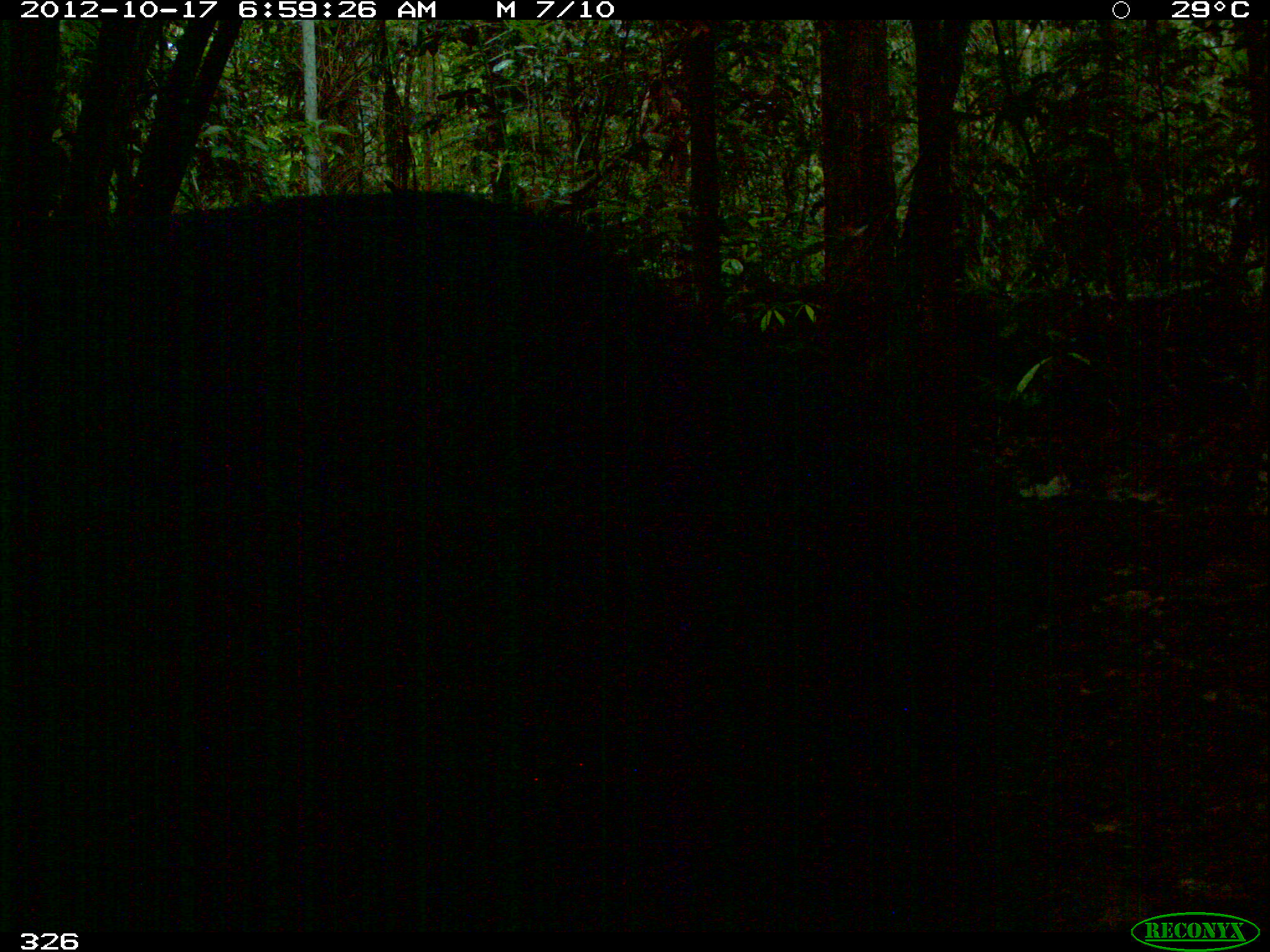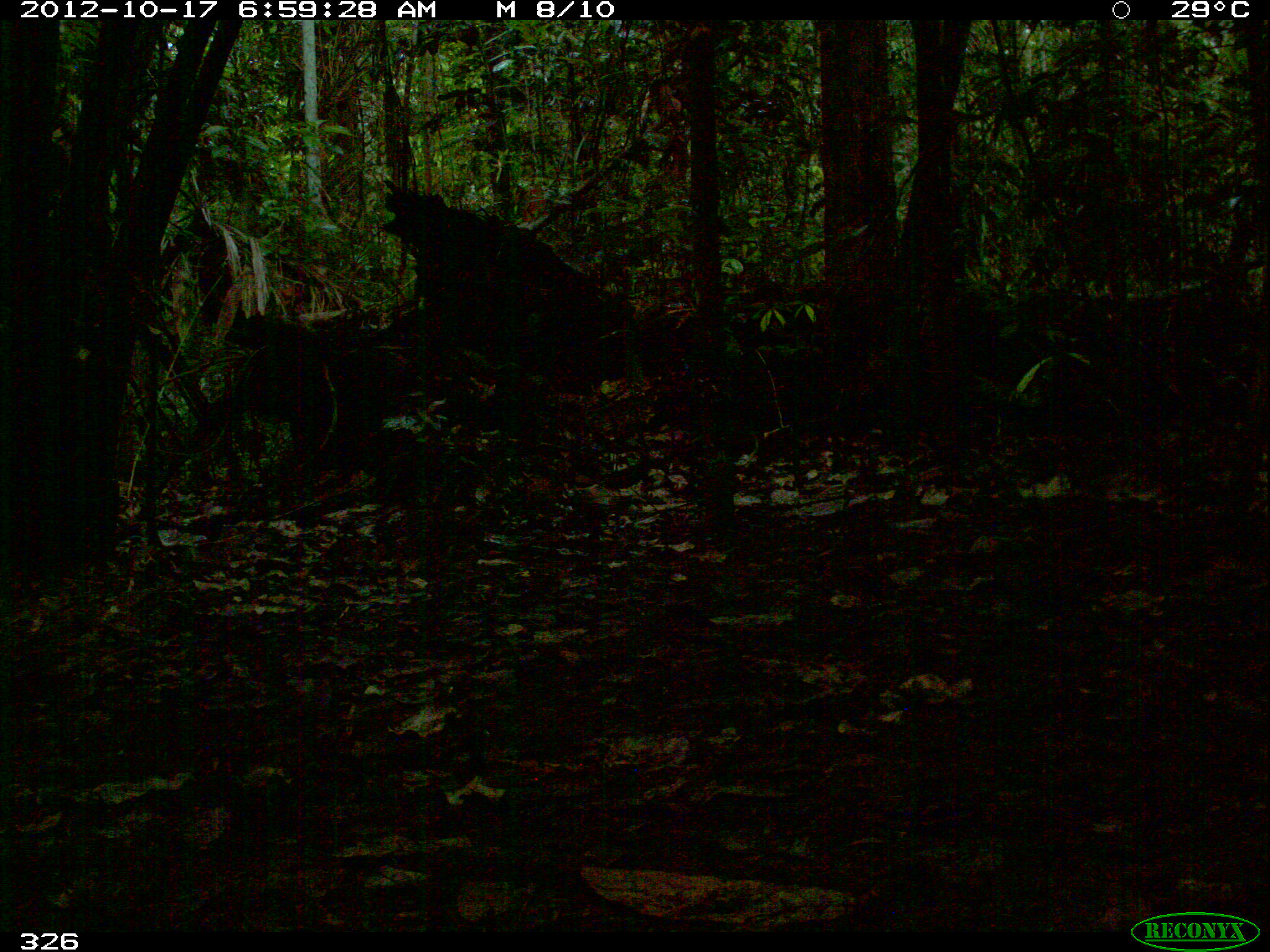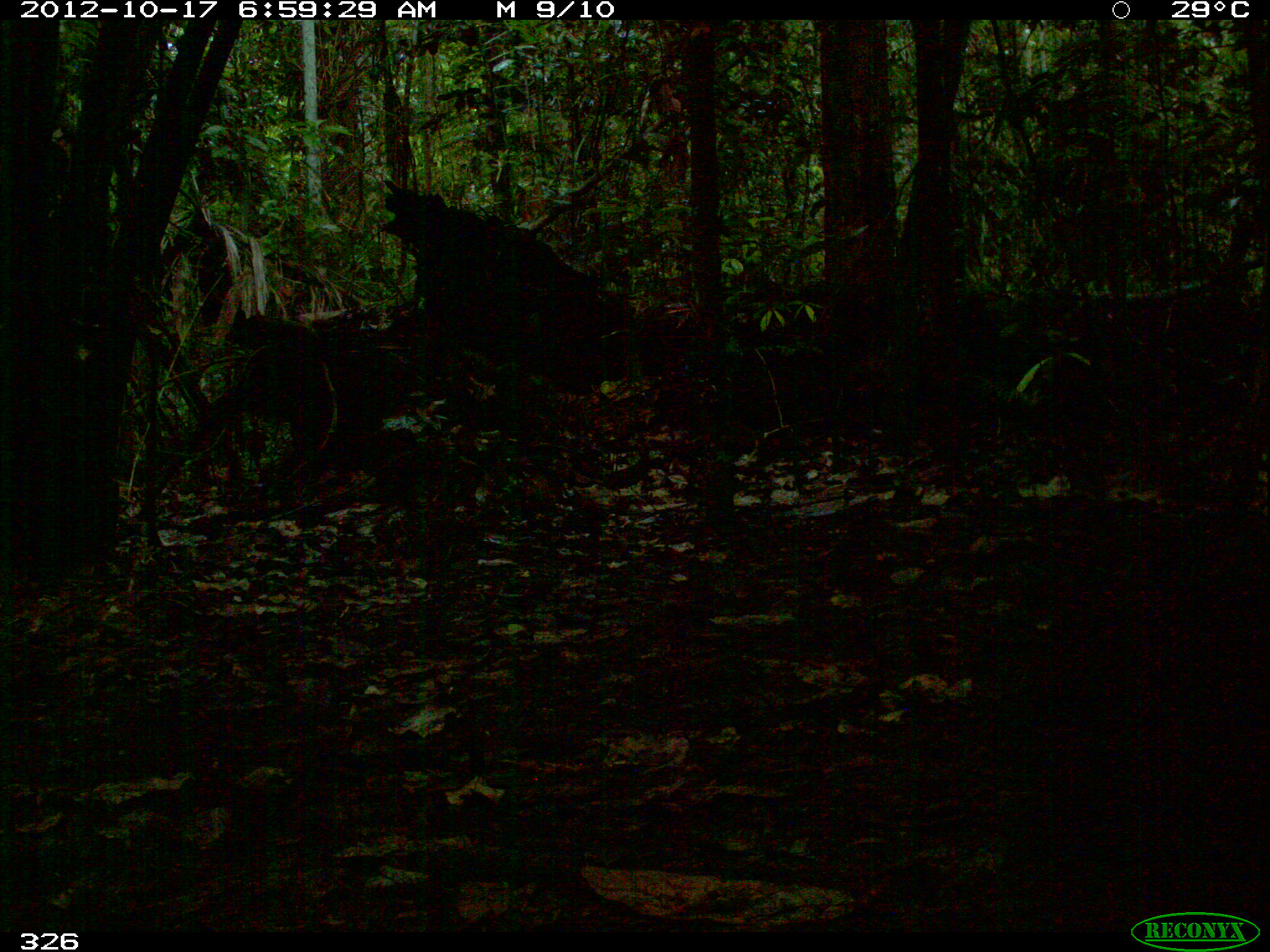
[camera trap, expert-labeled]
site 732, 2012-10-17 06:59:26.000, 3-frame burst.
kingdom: Animalia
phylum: Chordata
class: Mammalia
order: Artiodactyla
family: Tayassuidae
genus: Tayassu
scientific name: Tayassu pecari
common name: white-lipped peccary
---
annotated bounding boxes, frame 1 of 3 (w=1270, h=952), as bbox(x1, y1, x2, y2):
tayassu pecari: bbox(0, 185, 1002, 932)